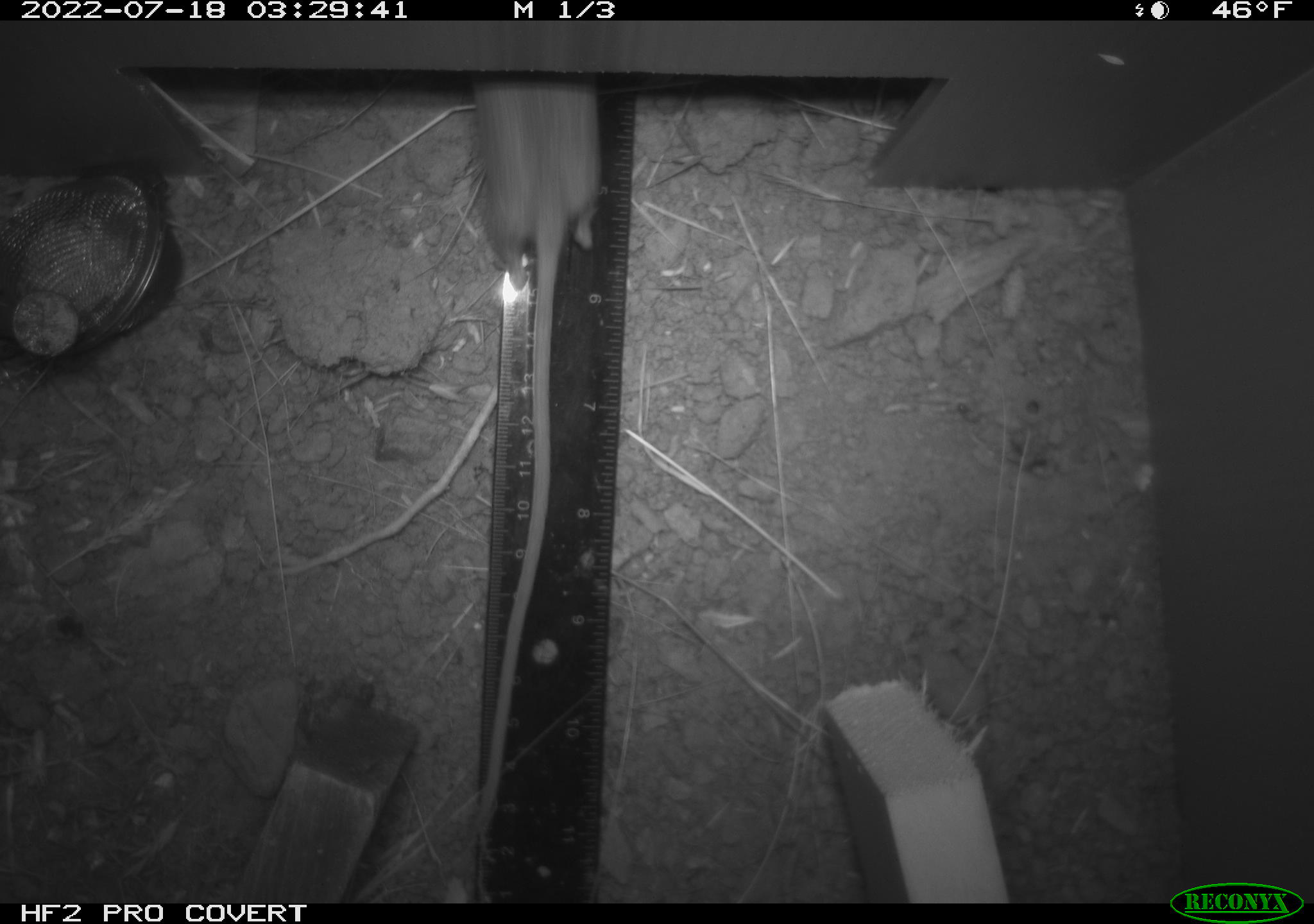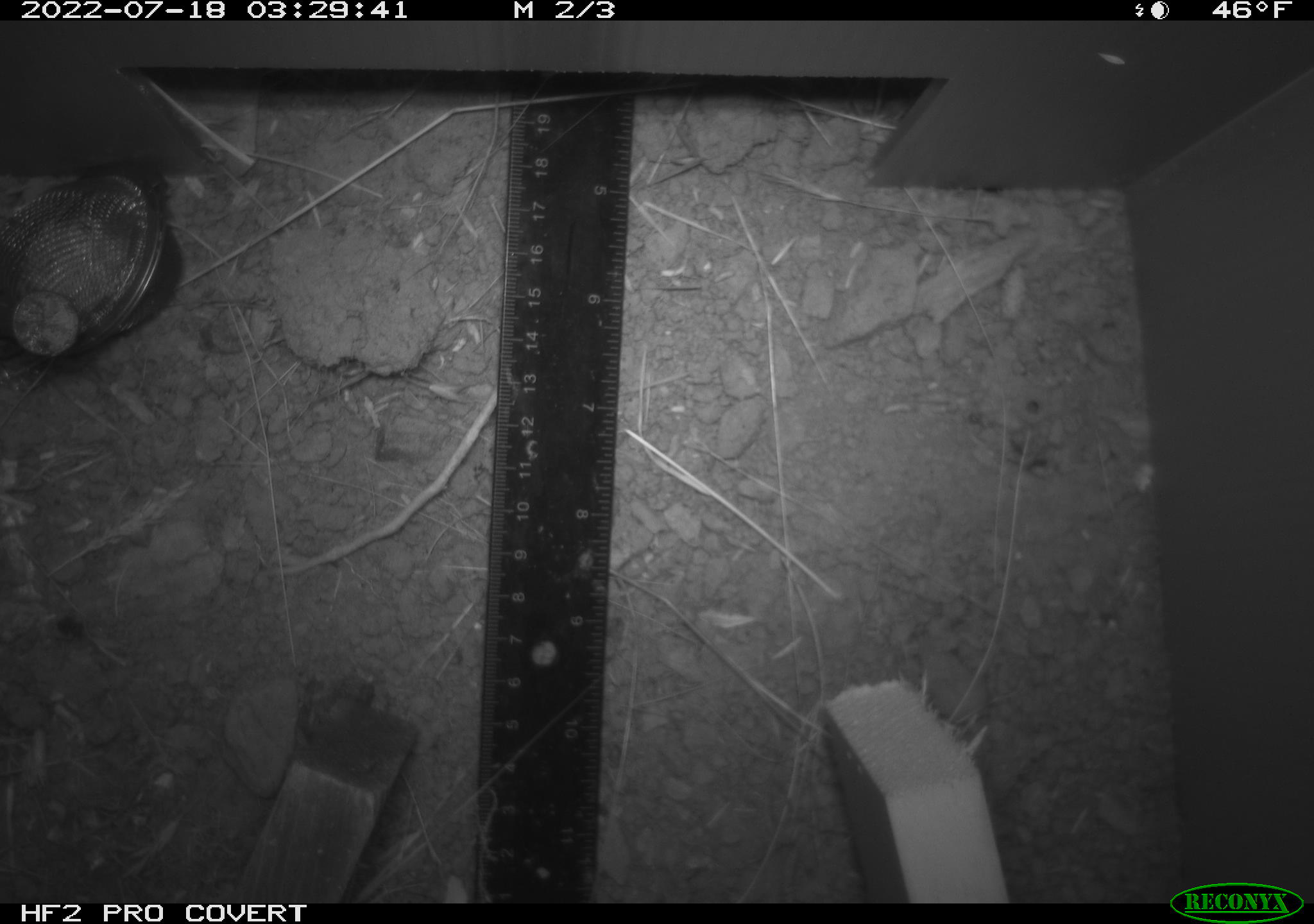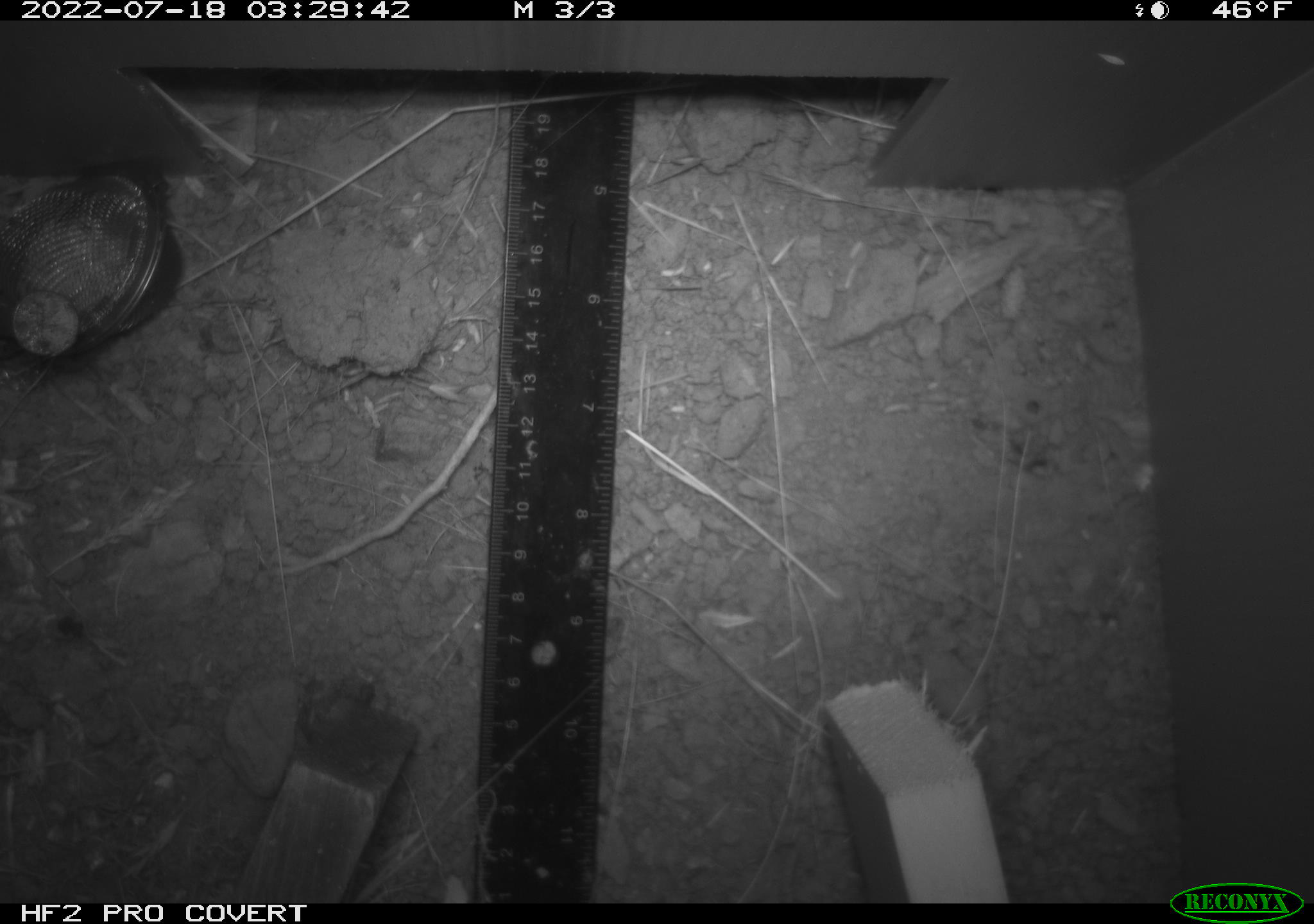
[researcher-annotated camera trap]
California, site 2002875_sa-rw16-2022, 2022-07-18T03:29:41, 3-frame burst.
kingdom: Animalia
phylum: Chordata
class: Mammalia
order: Rodentia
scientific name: Rodentia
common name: mouse species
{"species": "mouse species (Rodentia)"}